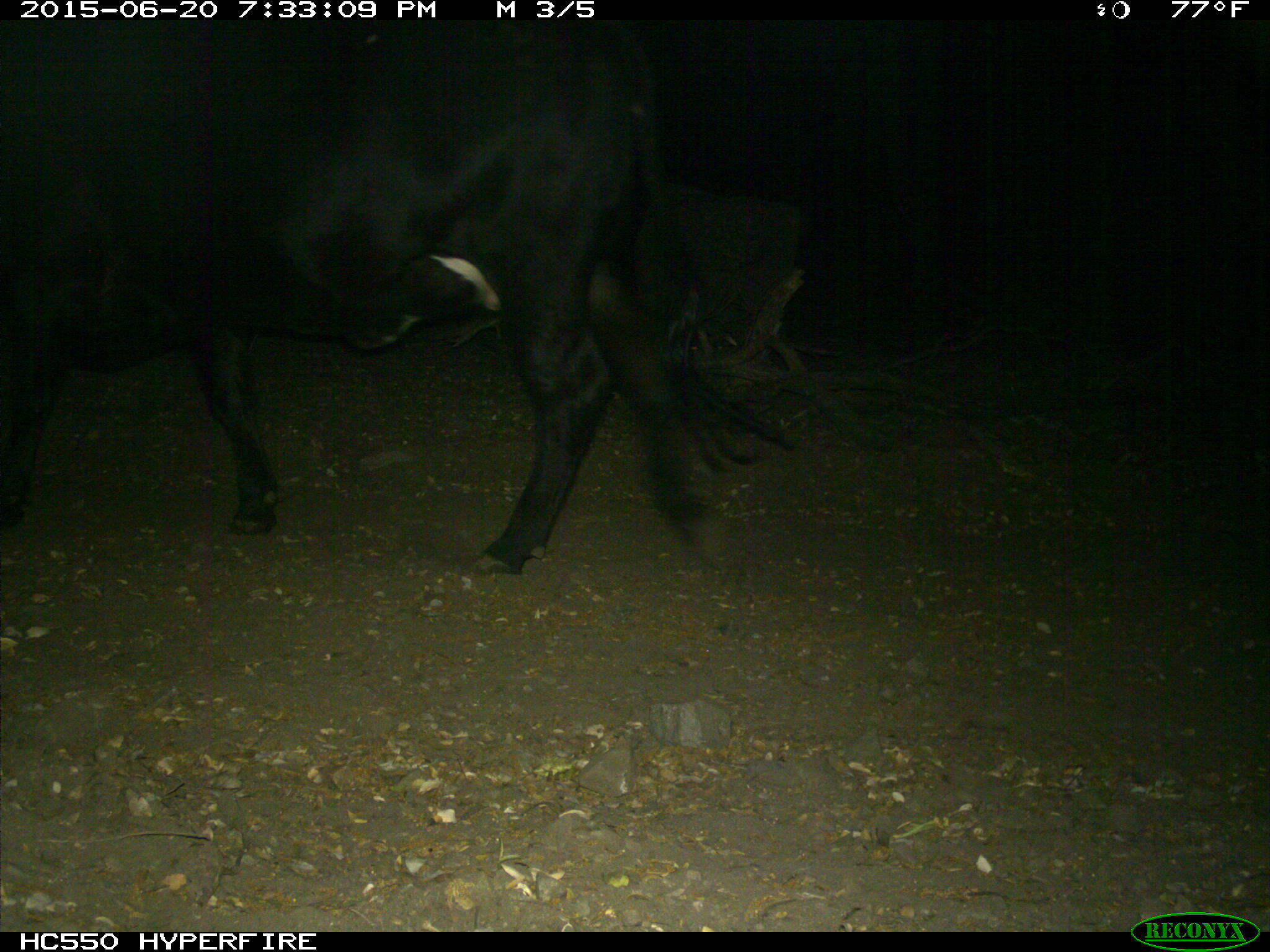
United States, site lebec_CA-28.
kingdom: Animalia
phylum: Chordata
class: Mammalia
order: Artiodactyla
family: Bovidae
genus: Bos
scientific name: Bos taurus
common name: domestic cow